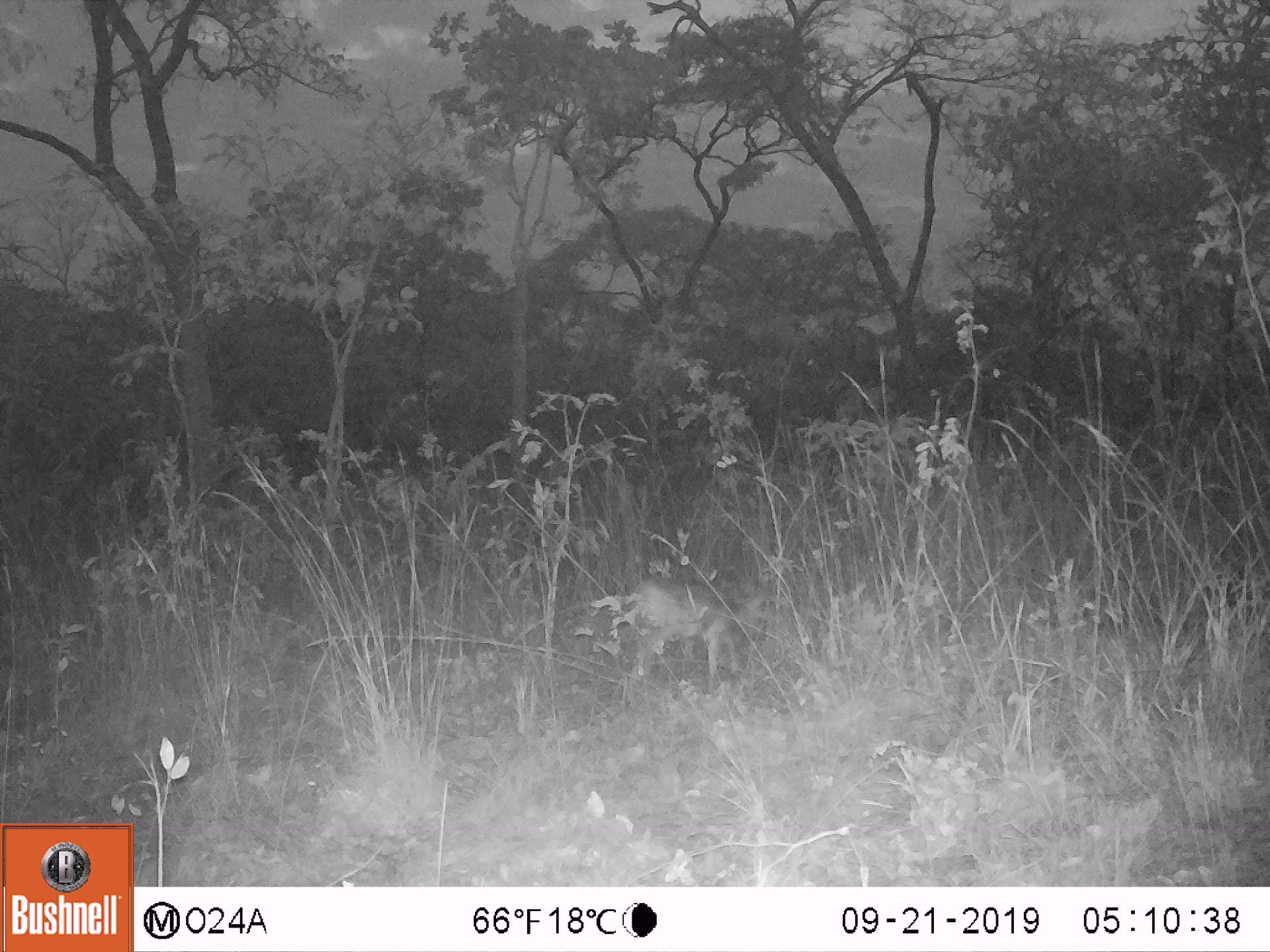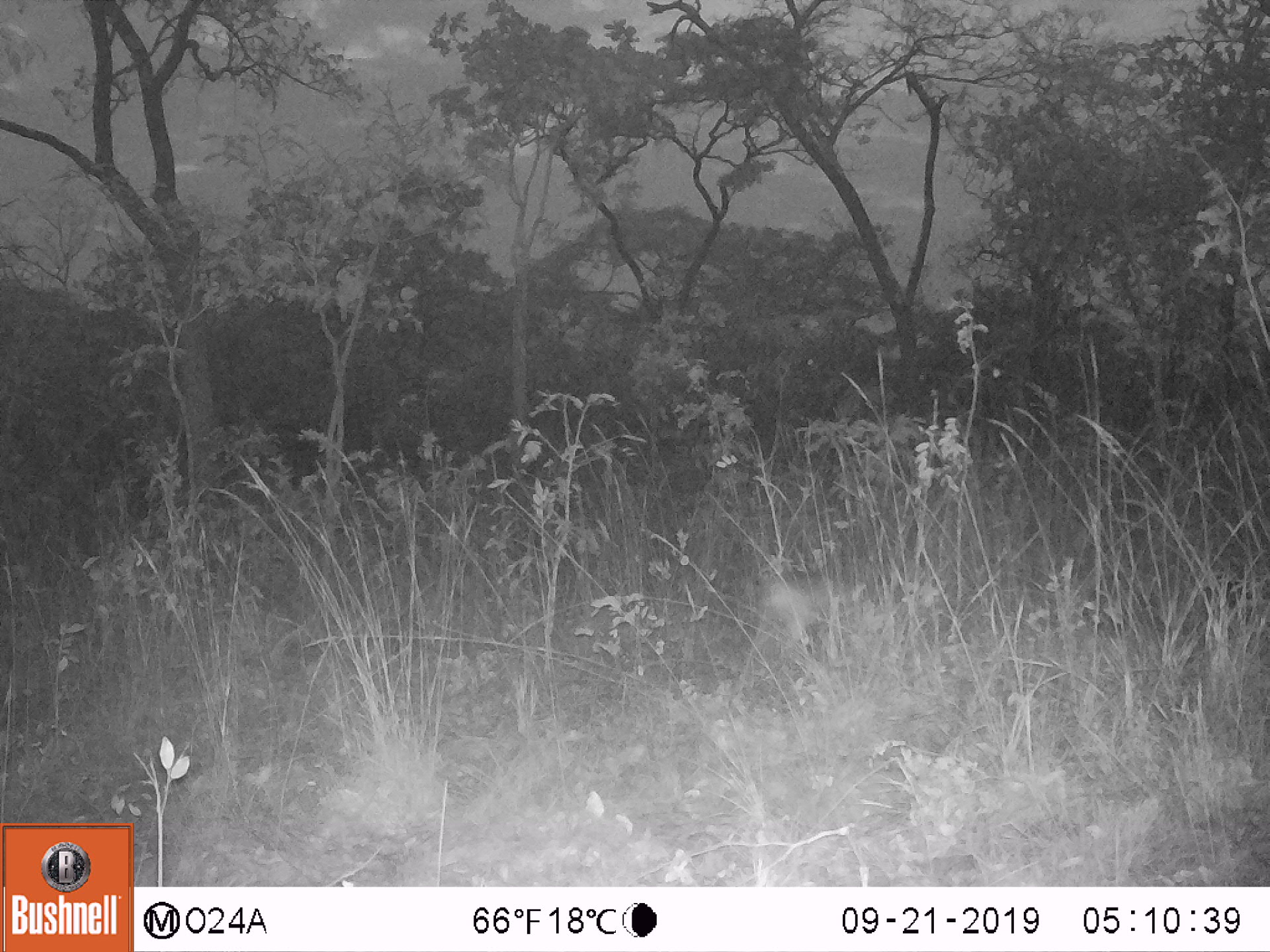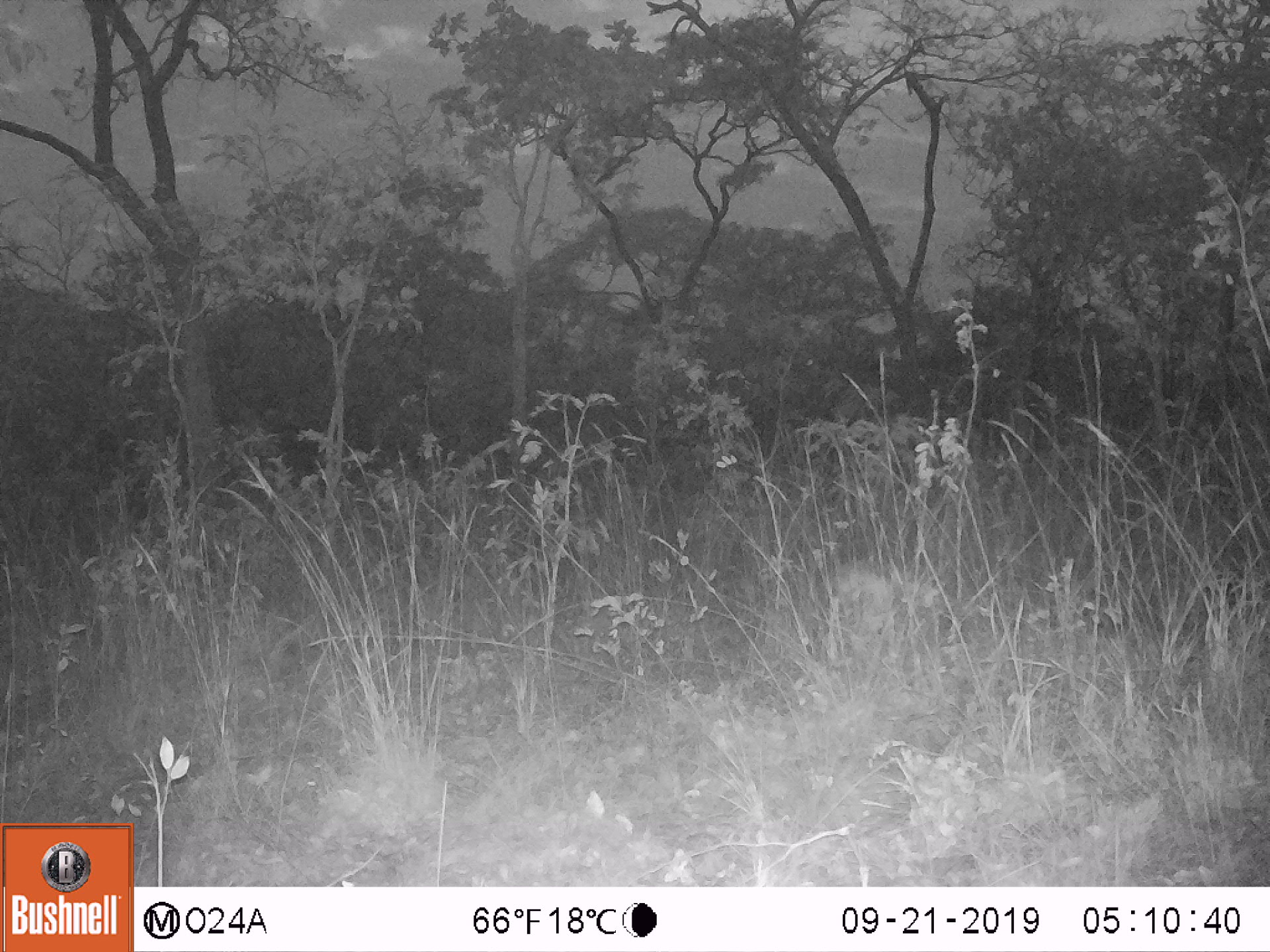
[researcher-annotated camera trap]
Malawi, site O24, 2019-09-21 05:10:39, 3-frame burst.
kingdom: Animalia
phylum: Chordata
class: Mammalia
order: Artiodactyla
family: Bovidae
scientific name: Antilopinae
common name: small antelope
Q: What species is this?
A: Small antelope (Antilopinae).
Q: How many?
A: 1.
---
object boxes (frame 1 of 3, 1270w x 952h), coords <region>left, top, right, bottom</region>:
small antelope: <region>626, 578, 769, 686</region>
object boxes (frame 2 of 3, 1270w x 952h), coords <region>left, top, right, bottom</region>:
small antelope: <region>761, 563, 877, 649</region>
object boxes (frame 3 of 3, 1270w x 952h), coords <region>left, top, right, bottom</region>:
small antelope: <region>828, 561, 938, 622</region>